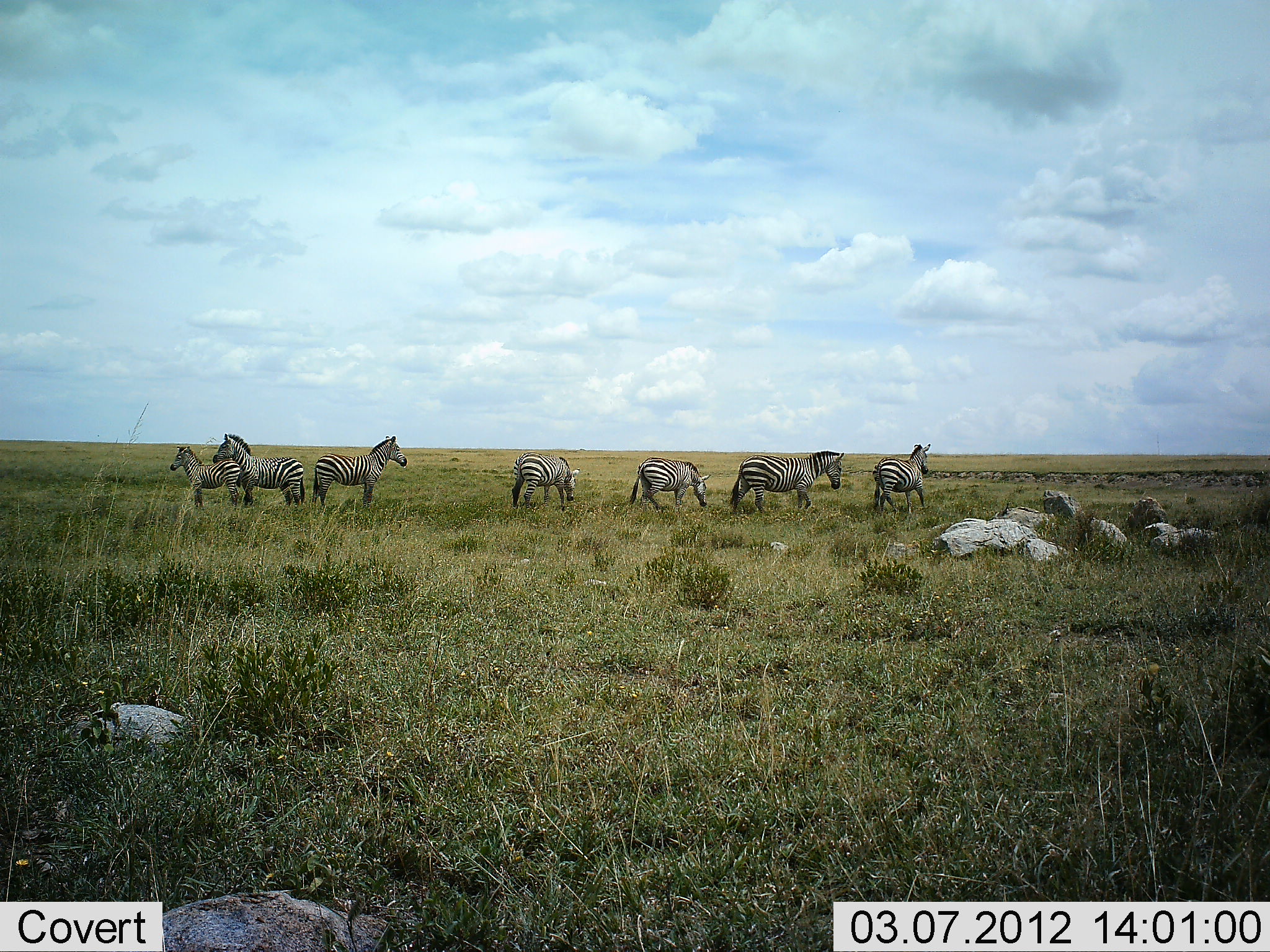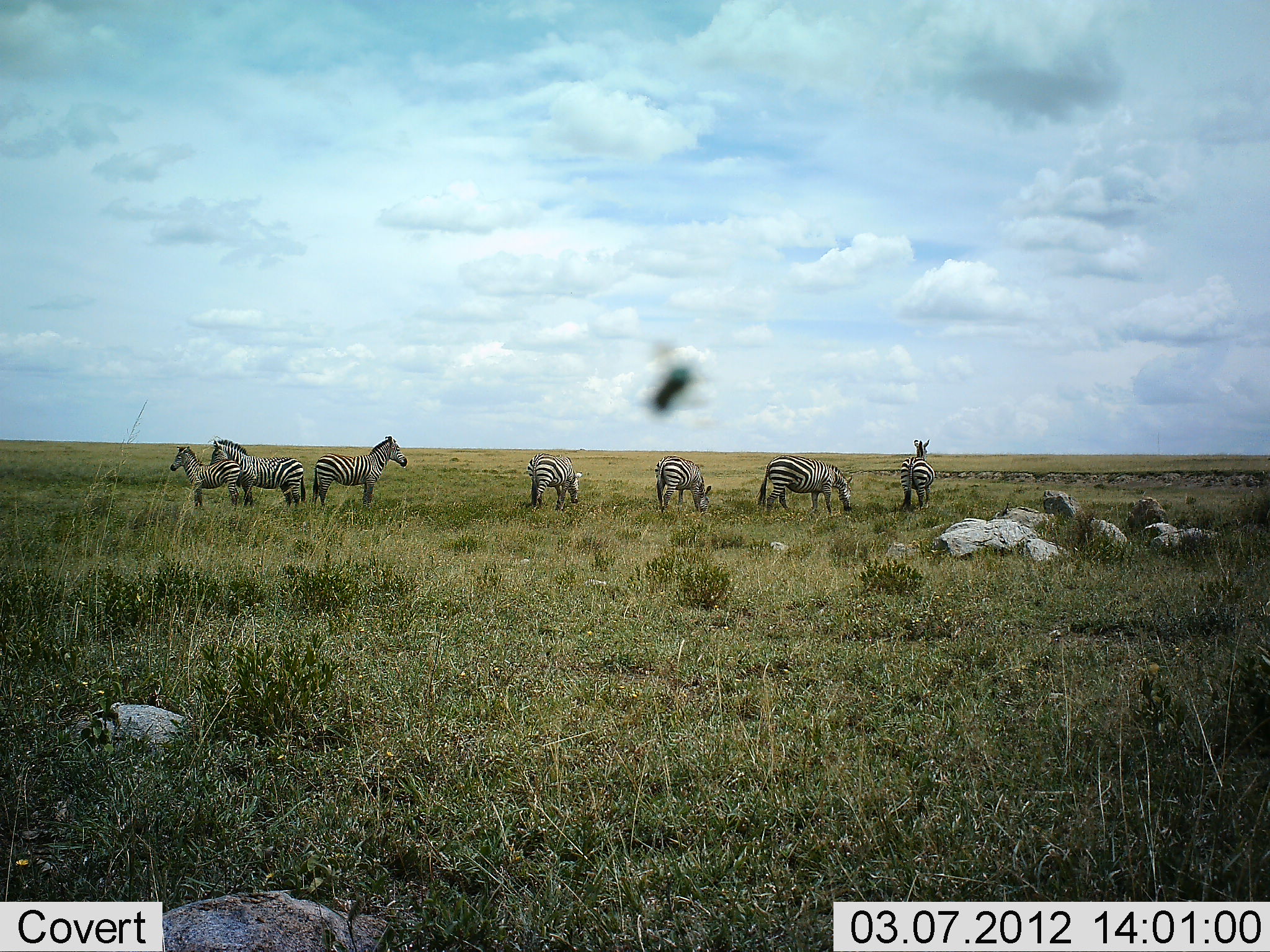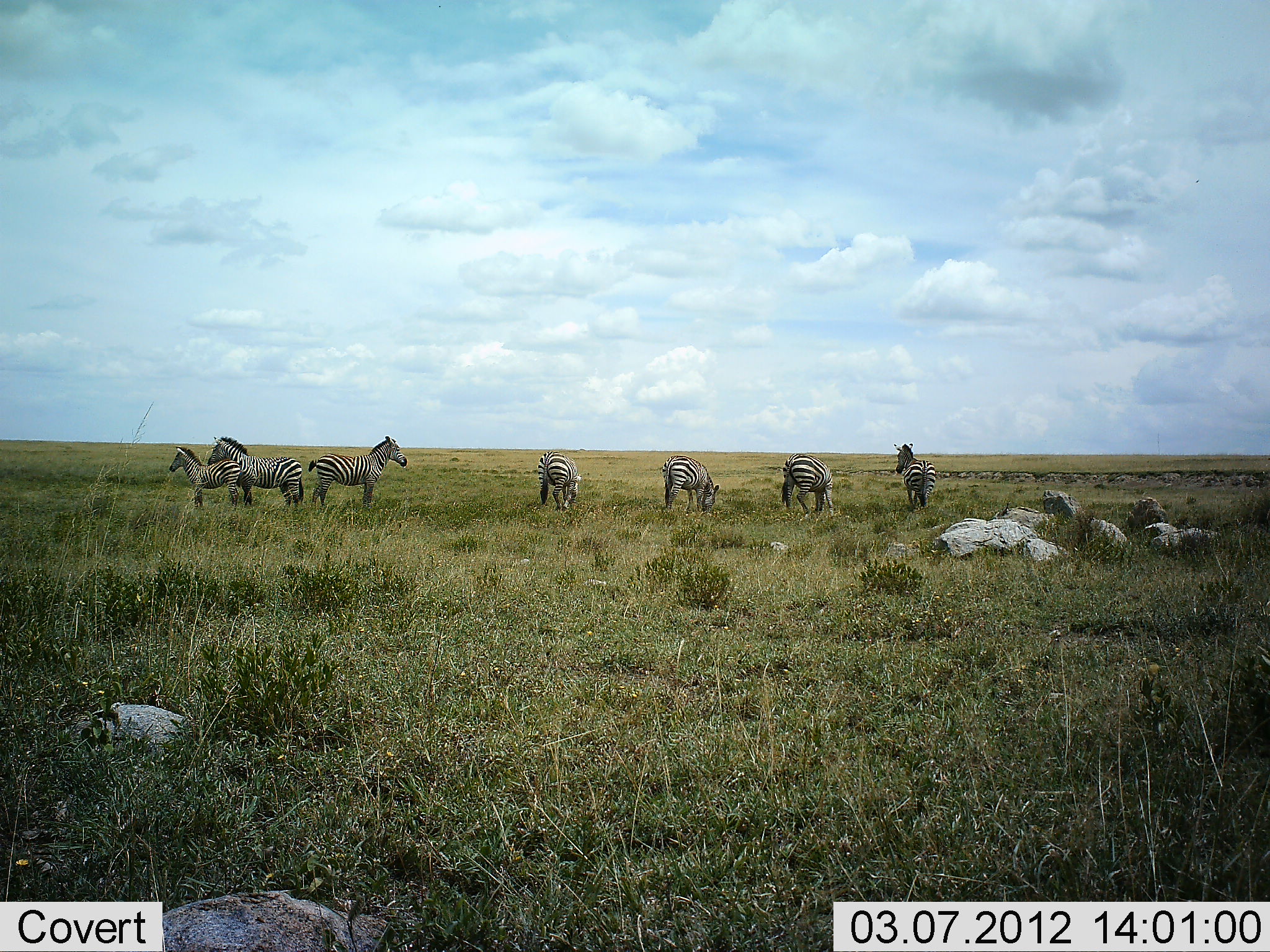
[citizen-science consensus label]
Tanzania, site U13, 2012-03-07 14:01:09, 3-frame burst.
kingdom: Animalia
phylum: Chordata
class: Mammalia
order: Perissodactyla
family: Equidae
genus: Equus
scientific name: Equus quagga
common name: plains zebra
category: zebra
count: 7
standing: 87%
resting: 7%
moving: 47%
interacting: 0%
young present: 47%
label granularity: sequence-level